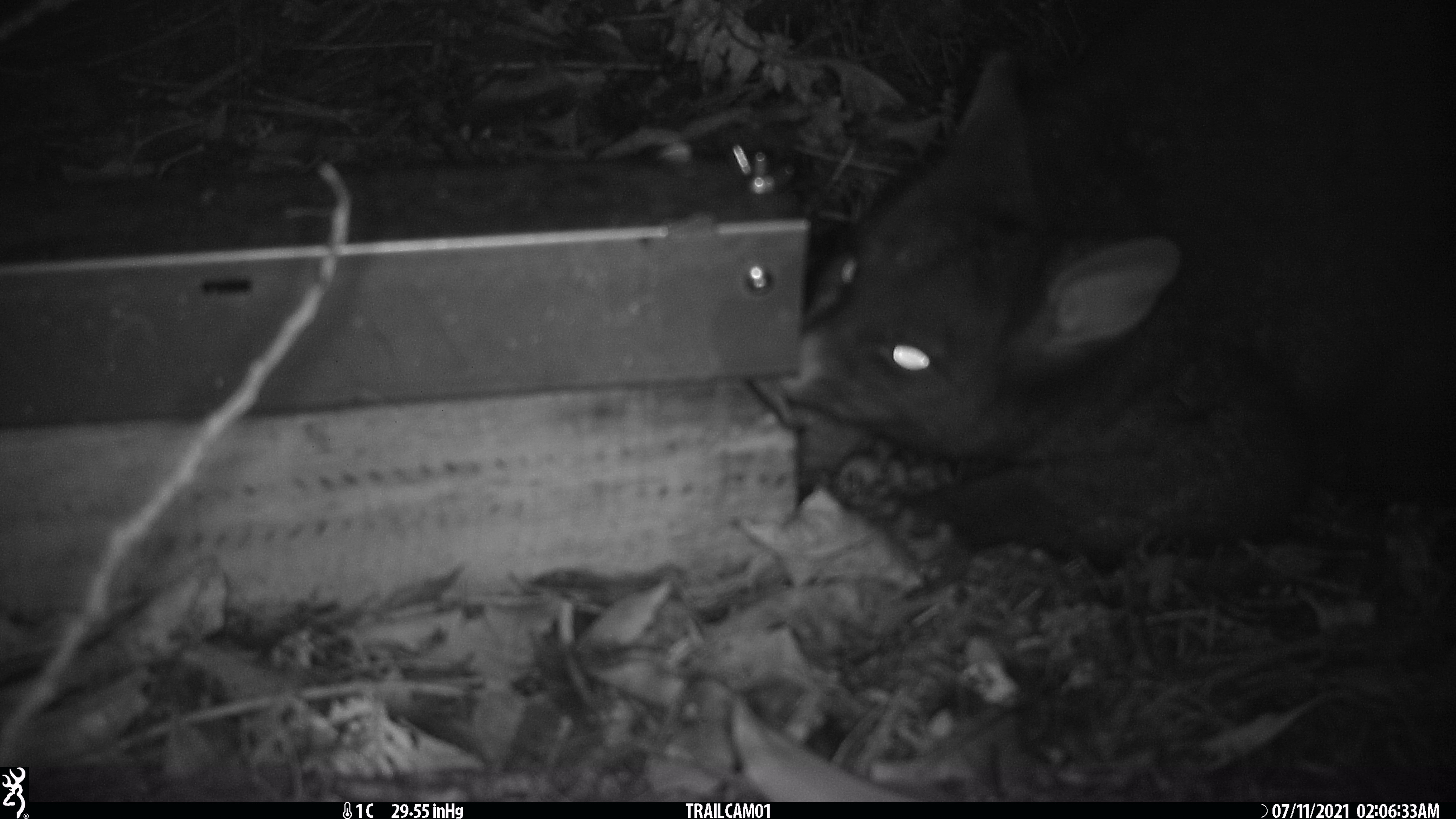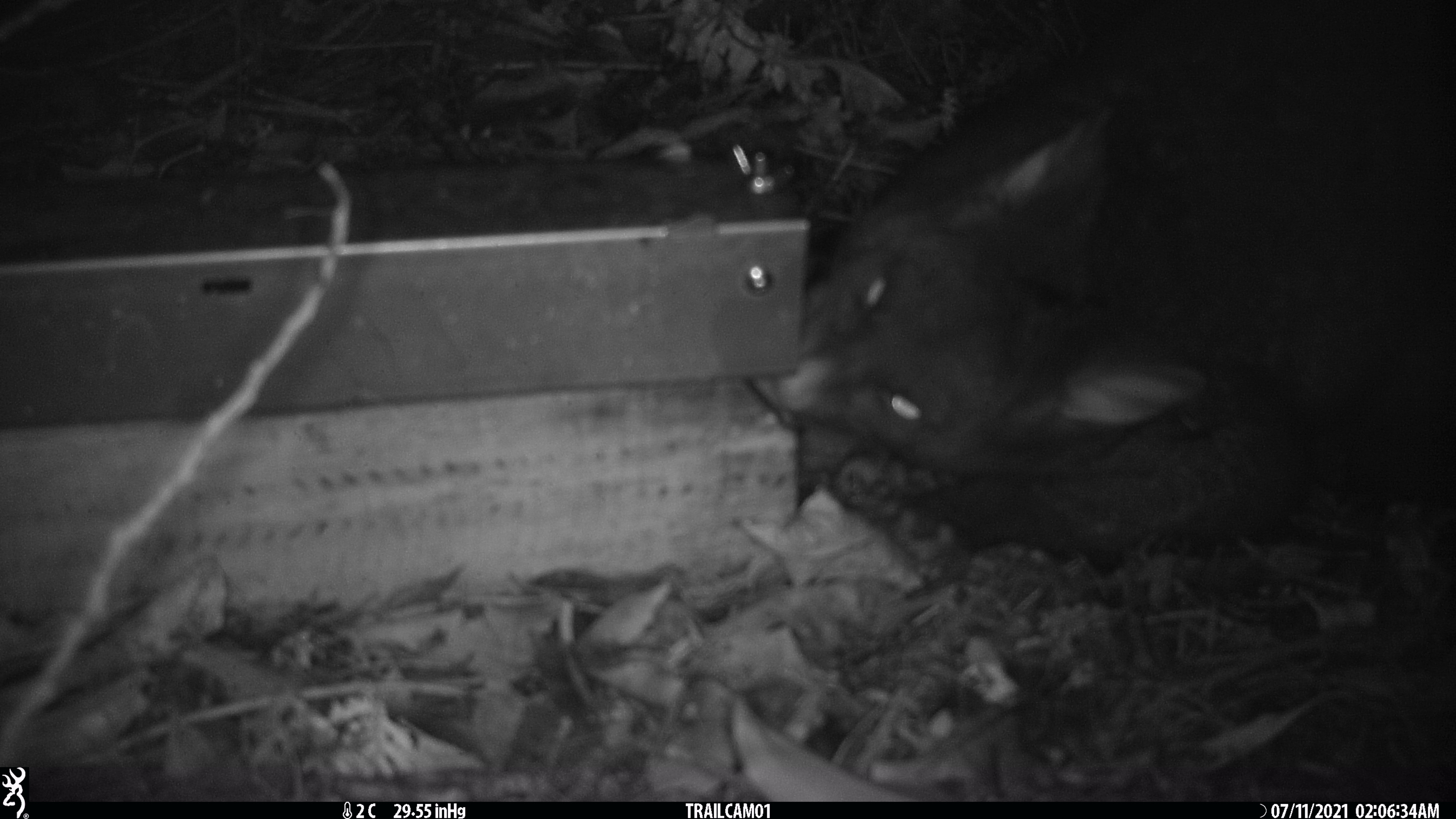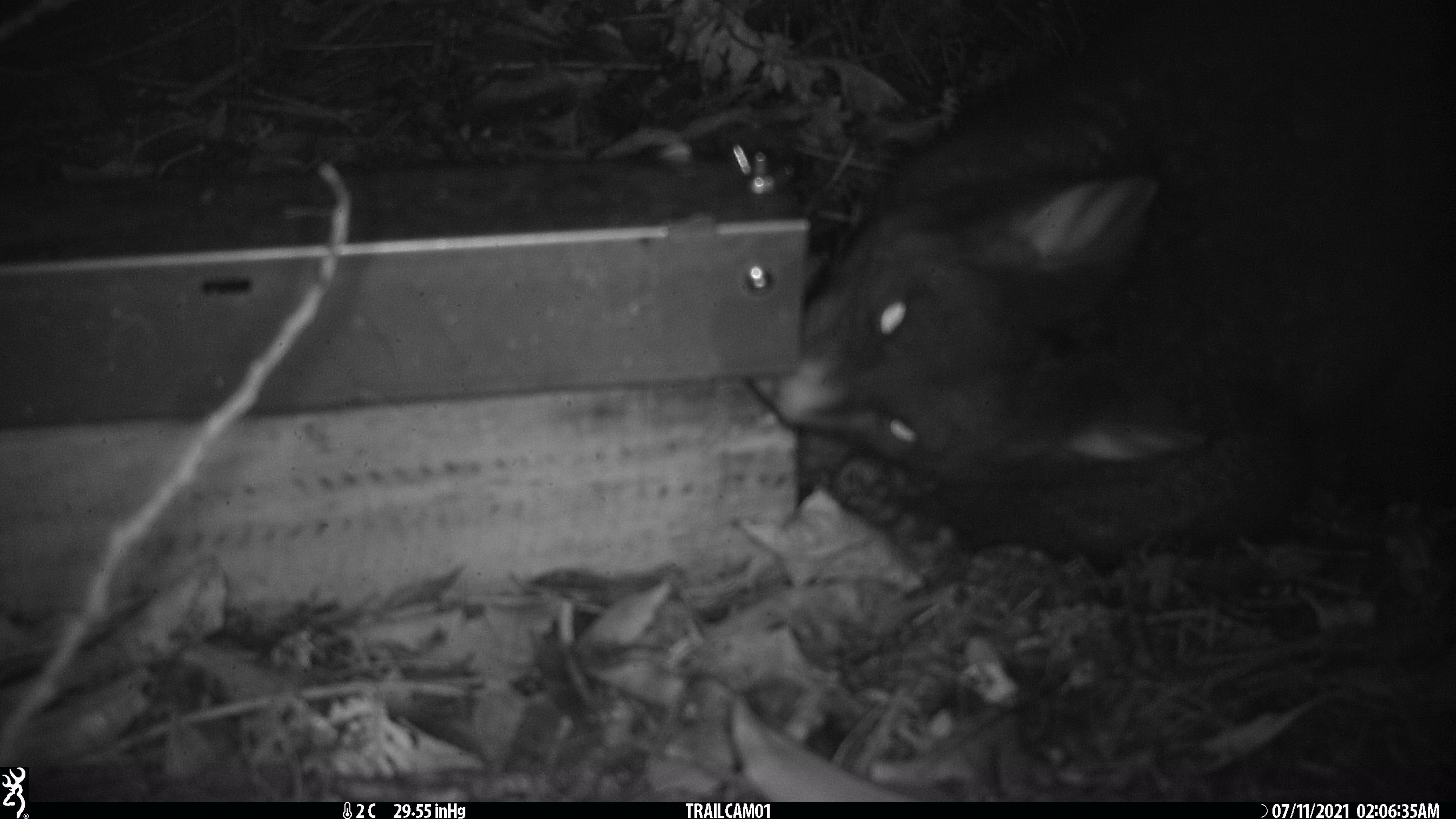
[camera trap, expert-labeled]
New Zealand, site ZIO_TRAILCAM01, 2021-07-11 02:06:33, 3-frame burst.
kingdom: Animalia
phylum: Chordata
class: Mammalia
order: Diprotodontia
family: Phalangeridae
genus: Trichosurus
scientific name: Trichosurus vulpecula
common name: common brushtail possum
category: possum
Possum (common brushtail possum) (Trichosurus vulpecula).